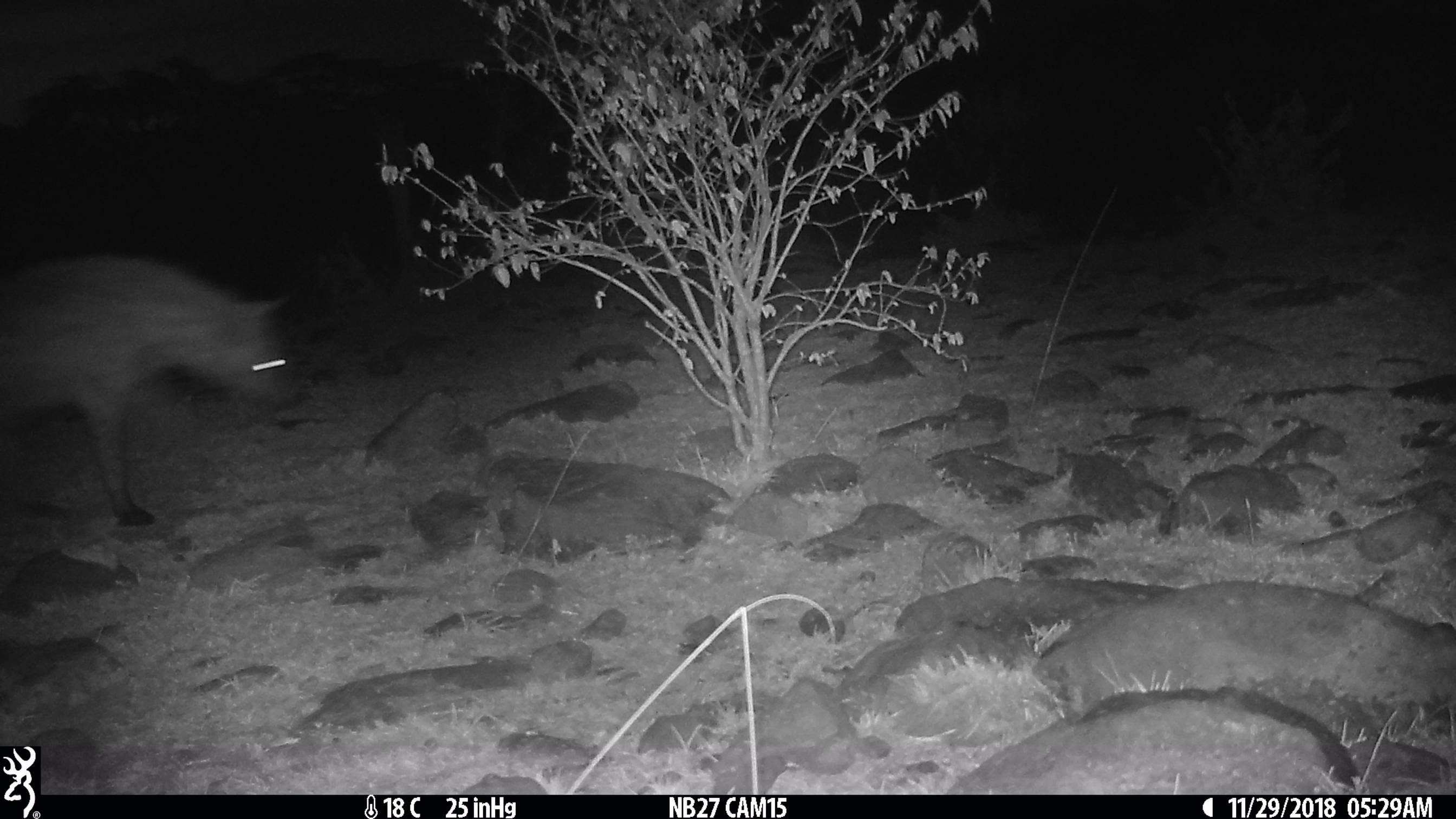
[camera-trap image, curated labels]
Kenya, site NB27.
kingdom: Animalia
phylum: Chordata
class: Mammalia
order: Carnivora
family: Hyaenidae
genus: Crocuta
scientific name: Crocuta crocuta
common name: spotted hyena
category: hyena spotted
Hyena spotted (spotted hyena) (Crocuta crocuta).